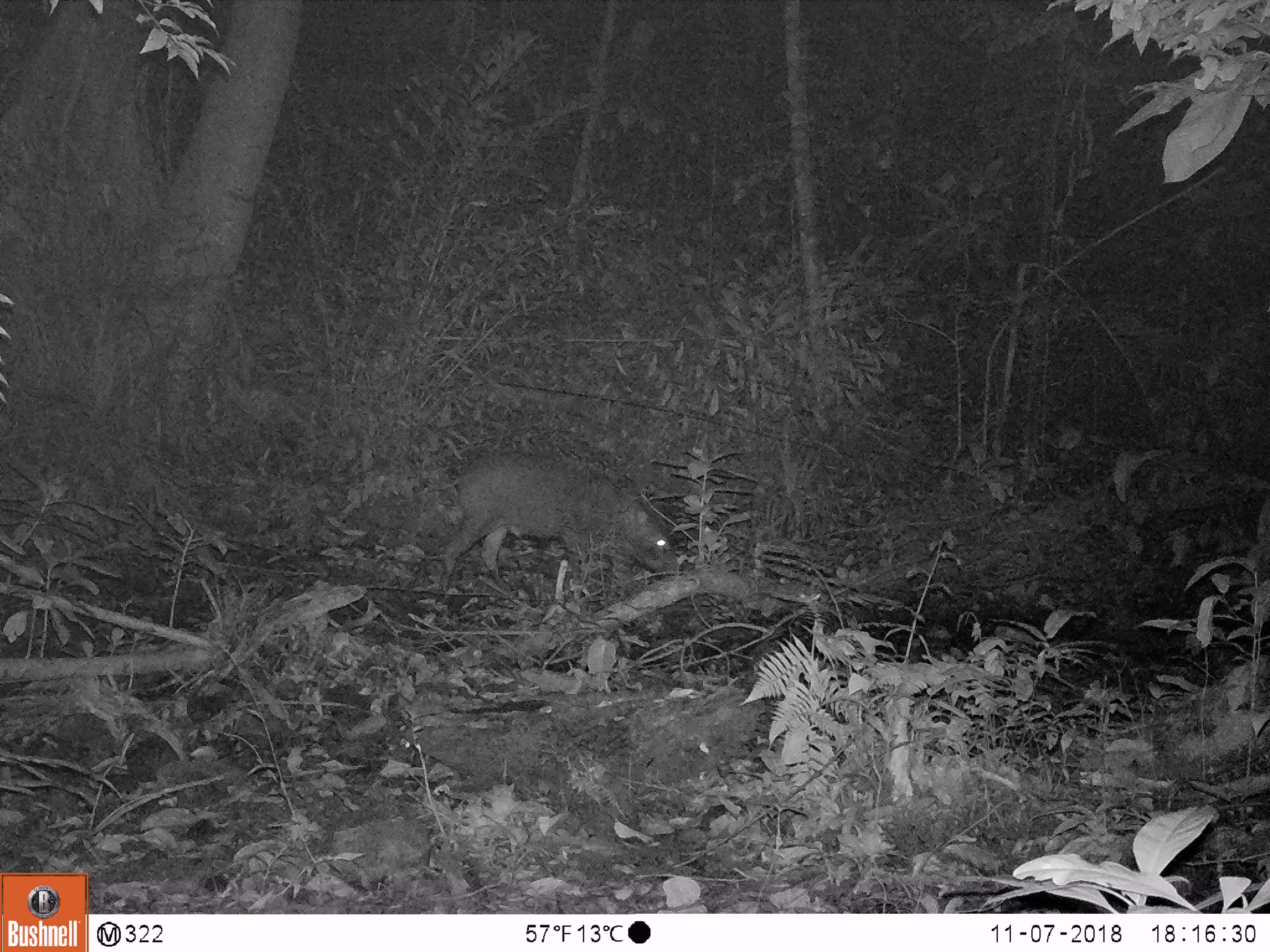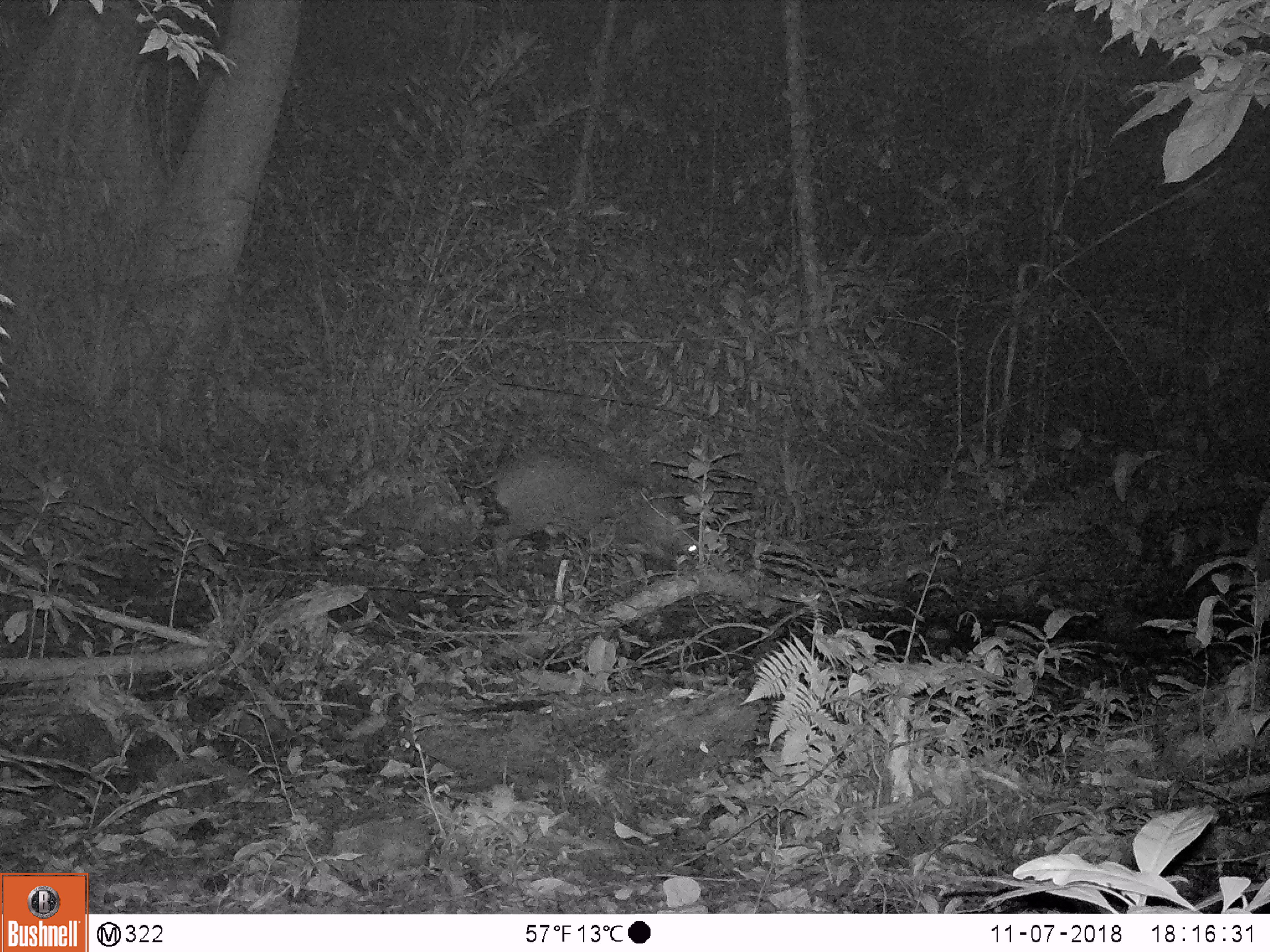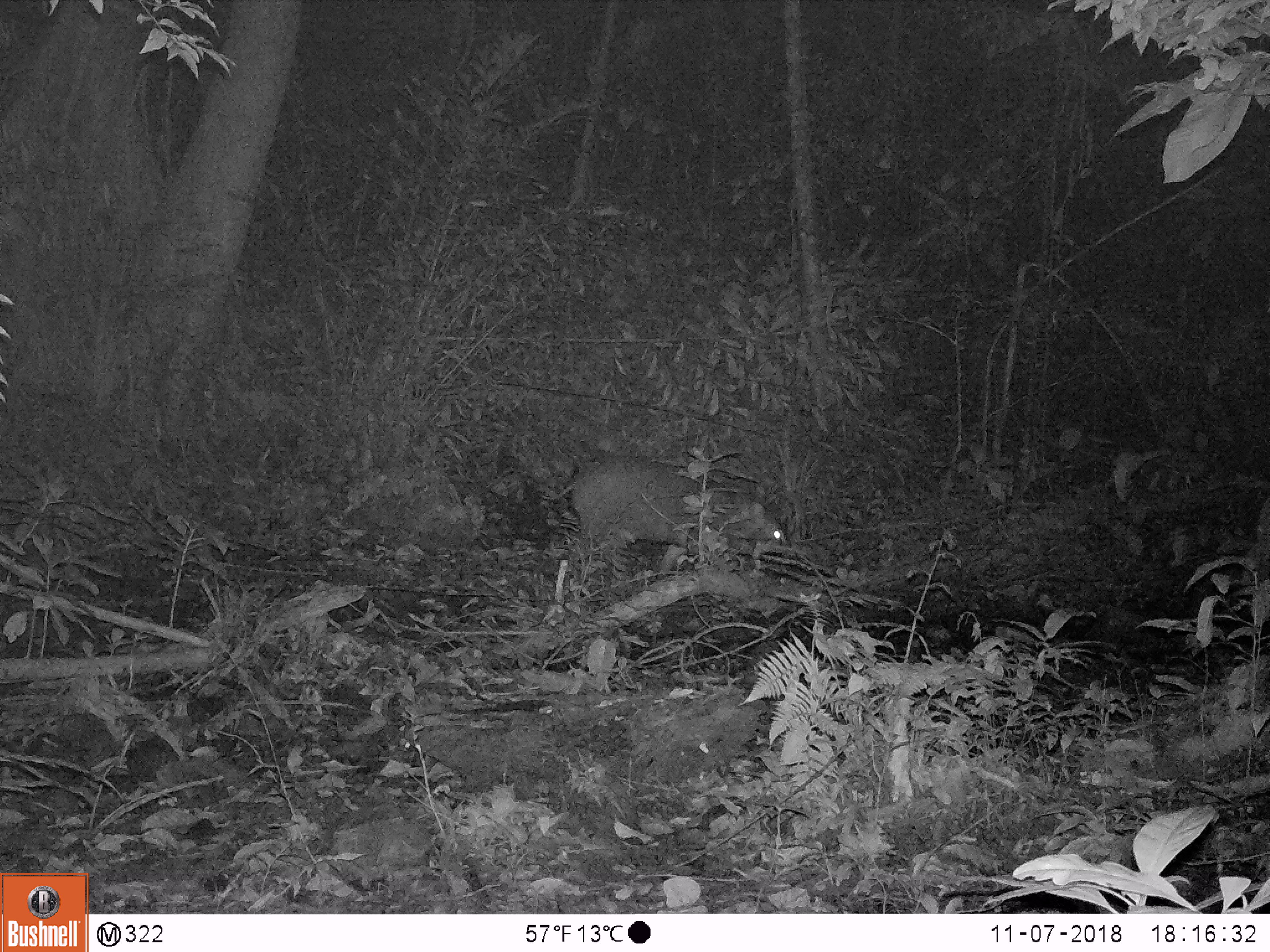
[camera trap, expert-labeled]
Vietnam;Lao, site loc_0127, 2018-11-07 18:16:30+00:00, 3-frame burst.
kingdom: Animalia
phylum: Chordata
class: Mammalia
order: Artiodactyla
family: Suidae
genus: Sus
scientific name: Sus scrofa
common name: eurasian wild pig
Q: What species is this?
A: Eurasian wild pig (Sus scrofa).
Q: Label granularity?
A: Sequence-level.